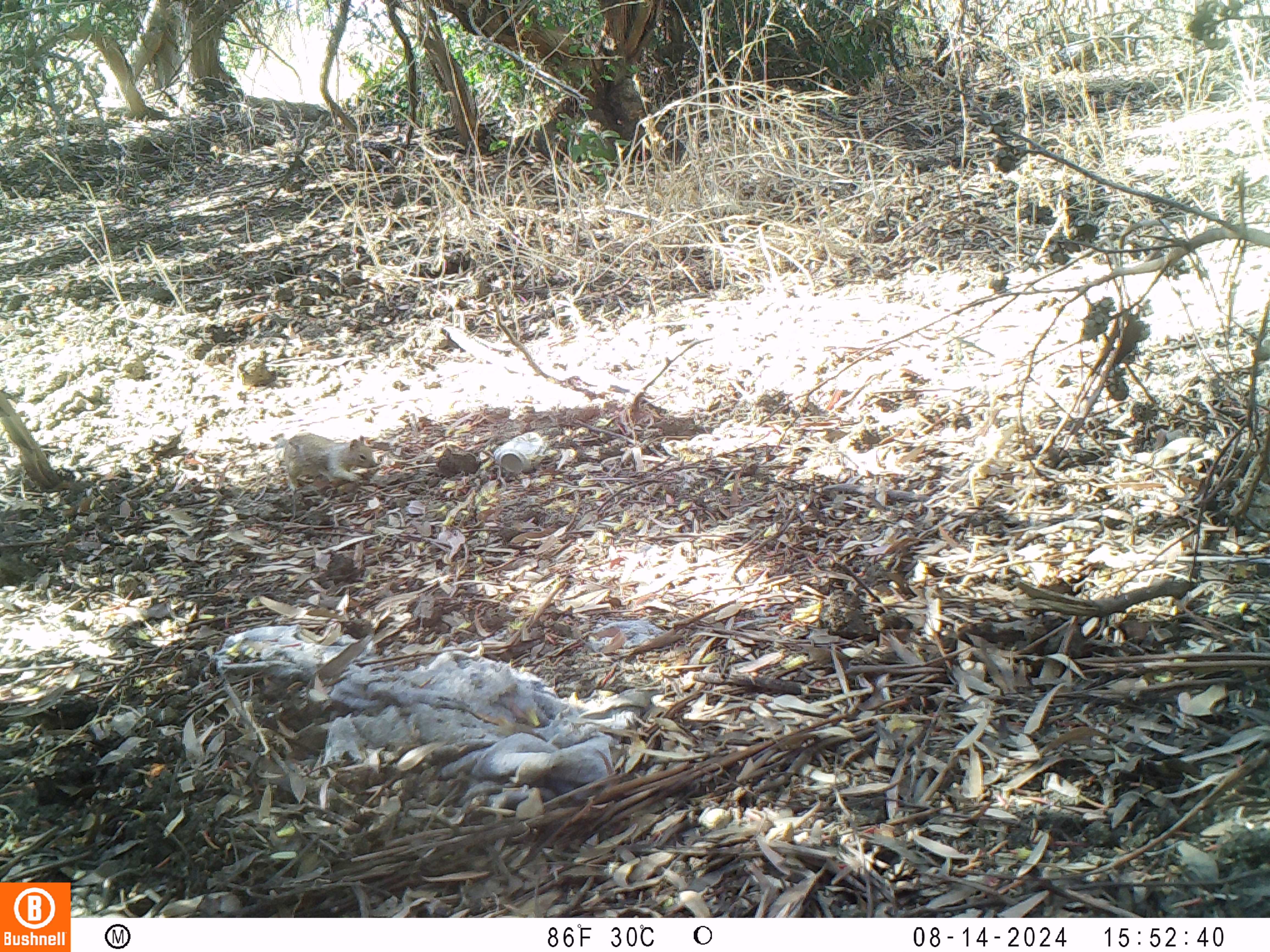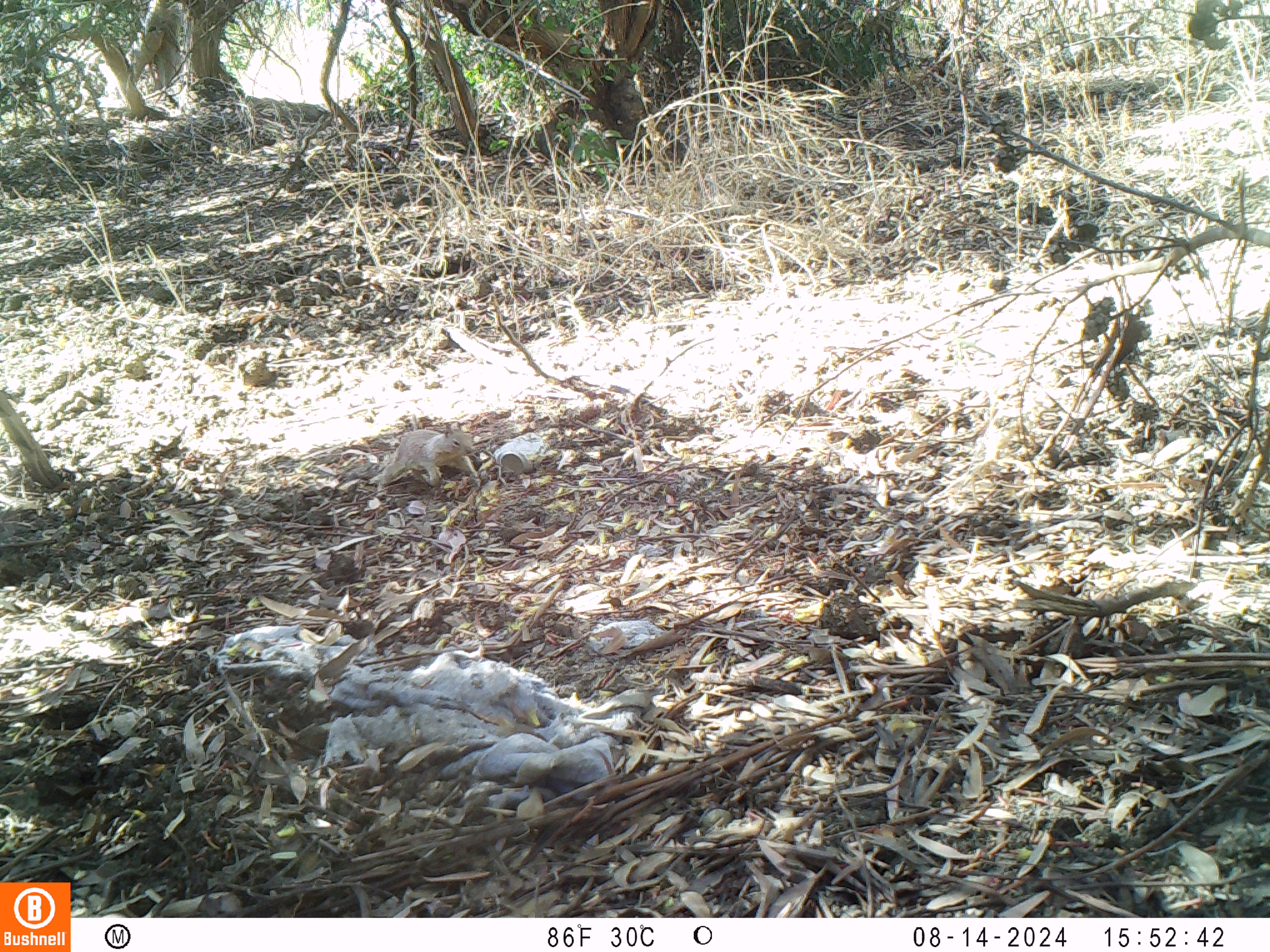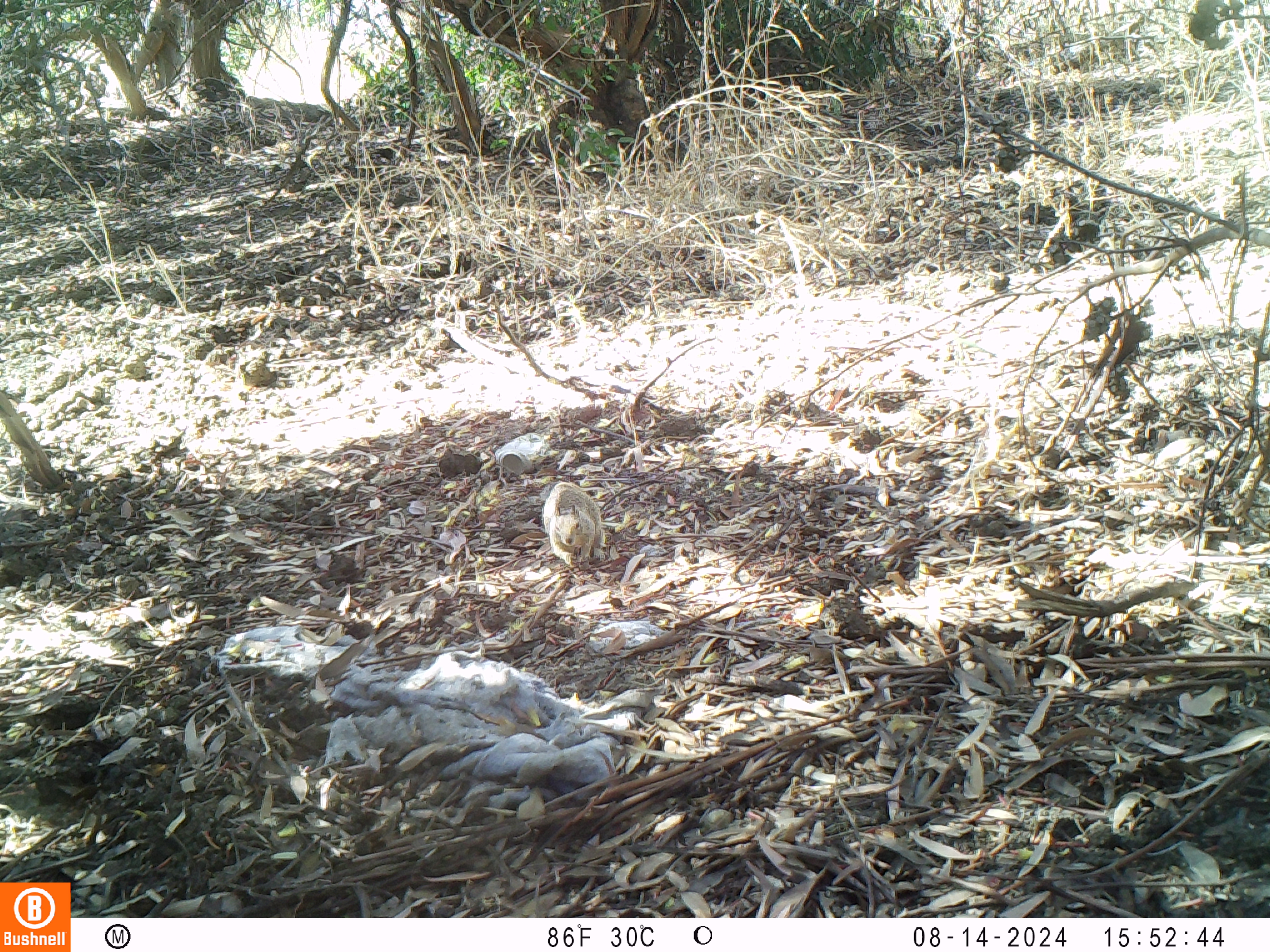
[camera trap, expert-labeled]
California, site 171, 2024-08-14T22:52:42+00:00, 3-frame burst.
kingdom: Animalia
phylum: Chordata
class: Mammalia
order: Rodentia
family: Sciuridae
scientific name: Sciuridae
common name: squirrel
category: unknown squirrel